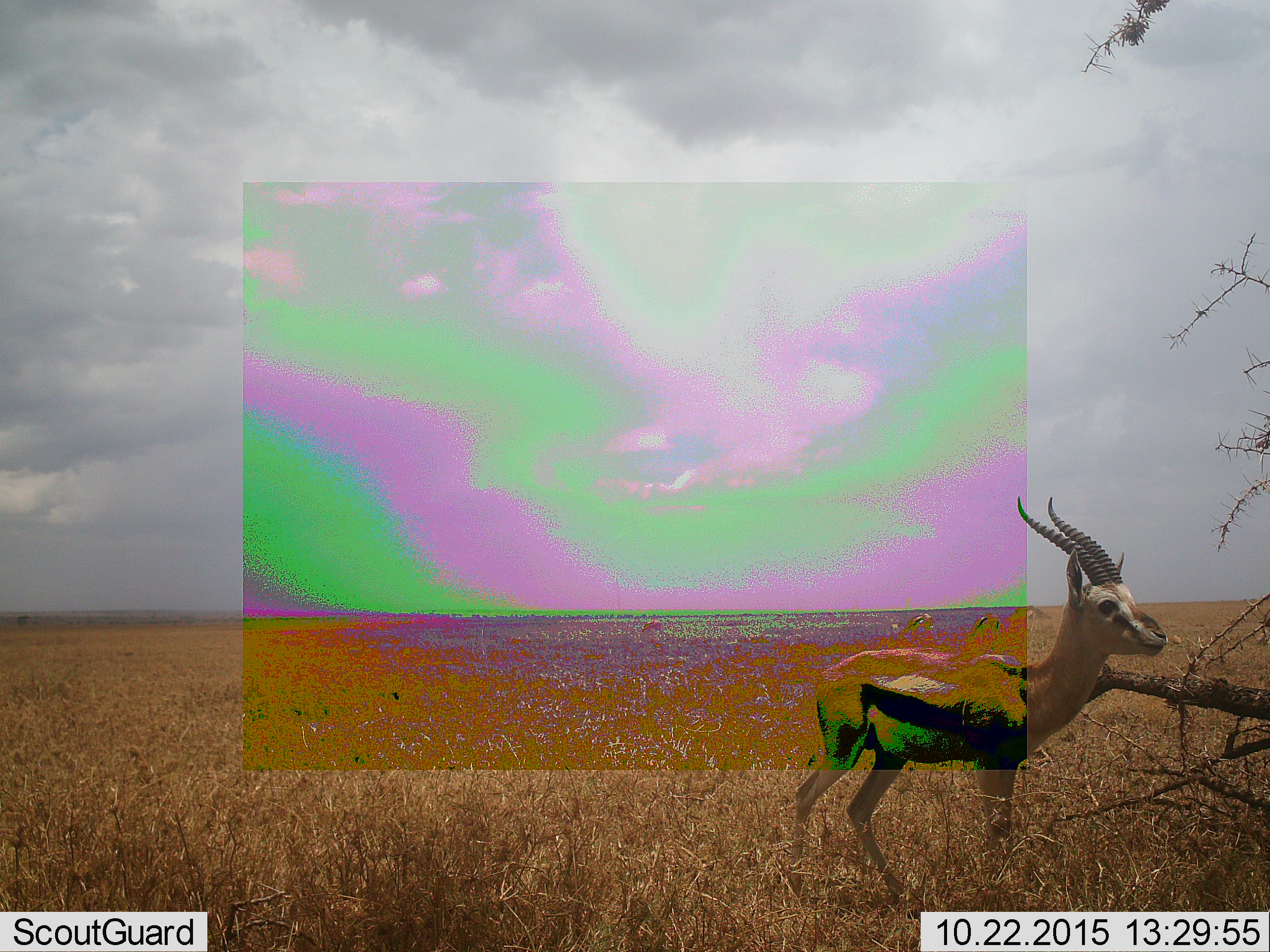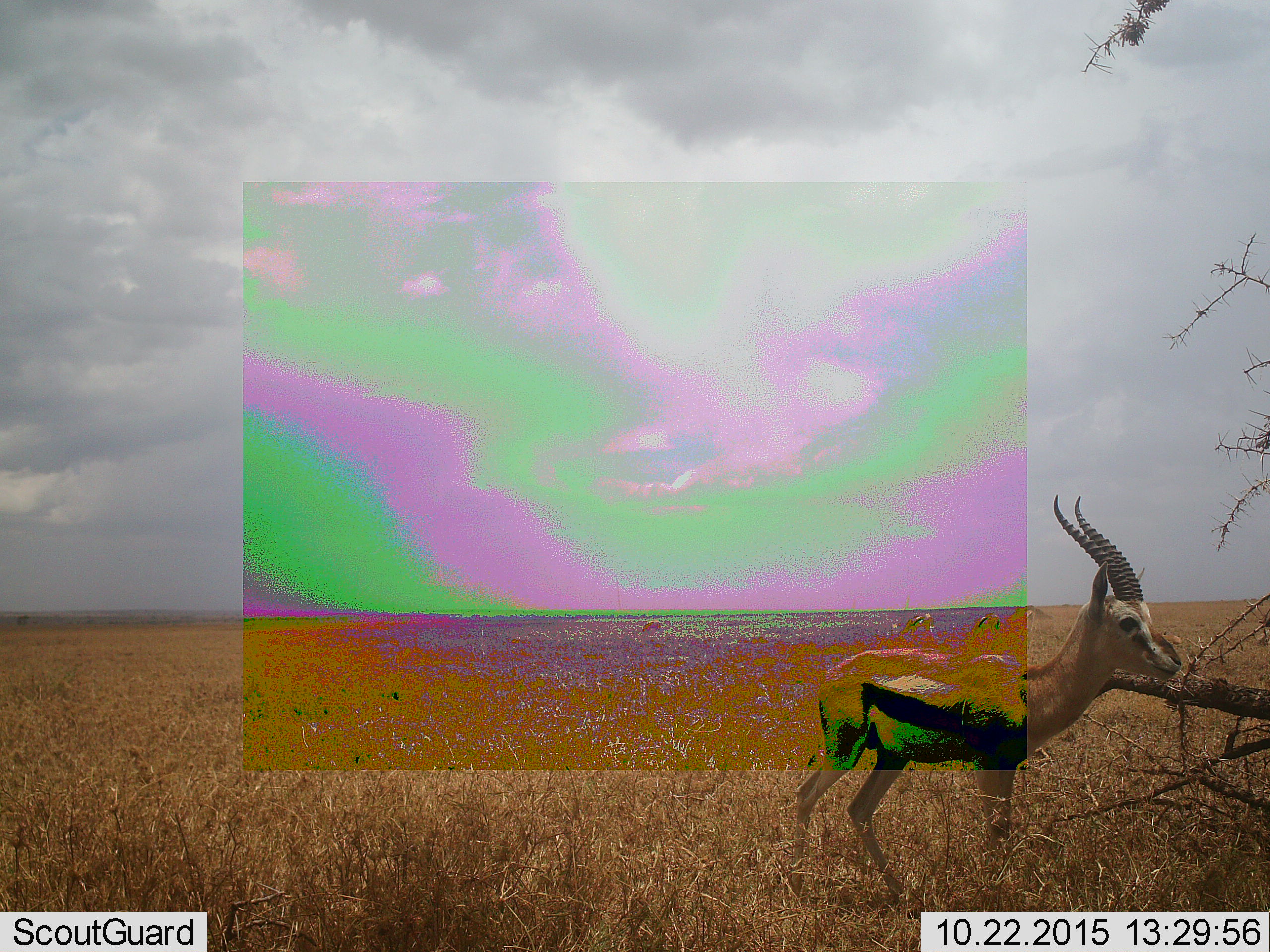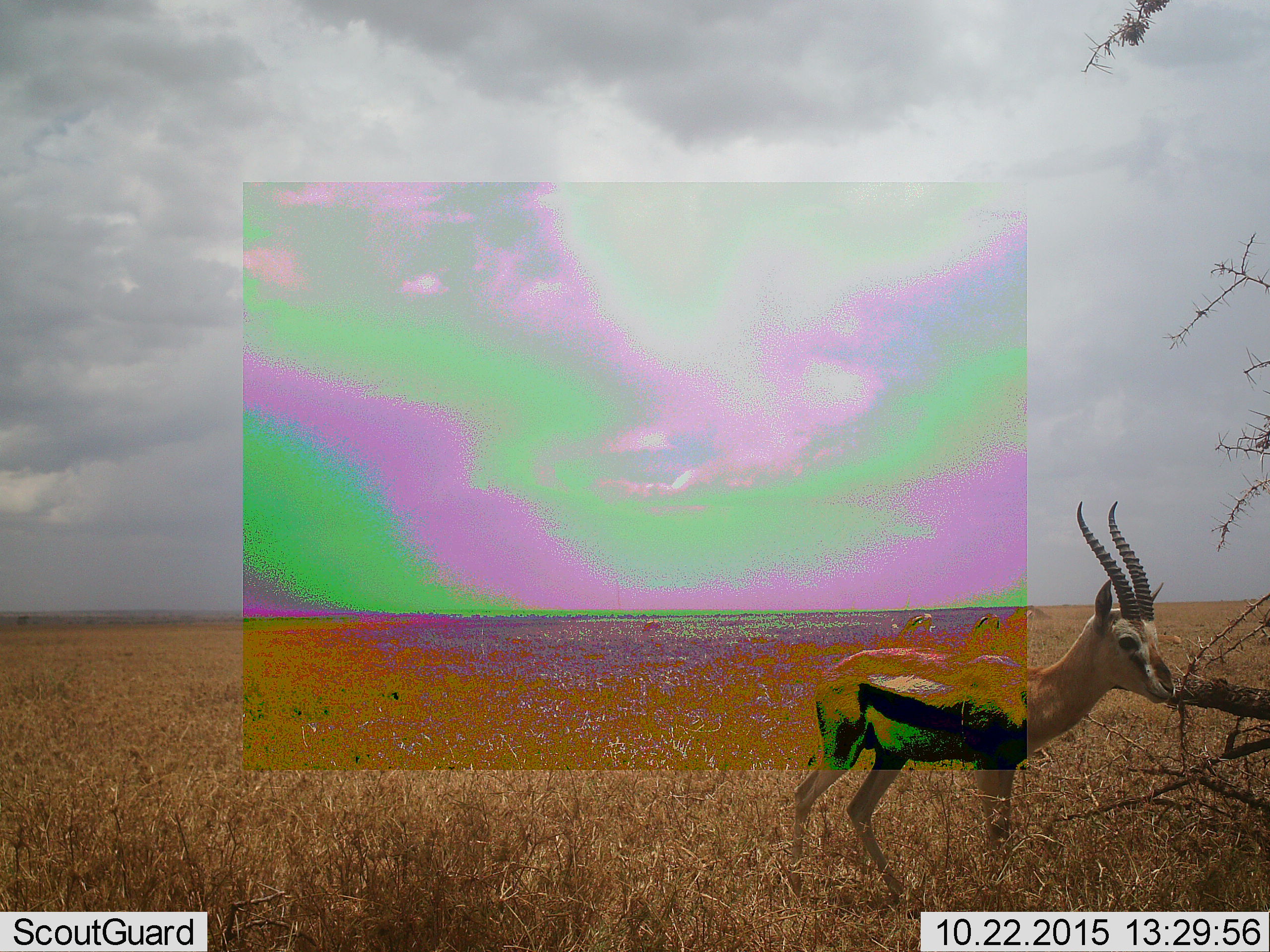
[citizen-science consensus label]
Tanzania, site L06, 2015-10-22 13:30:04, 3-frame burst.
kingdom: Animalia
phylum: Chordata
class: Mammalia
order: Artiodactyla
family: Bovidae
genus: Eudorcas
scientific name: Eudorcas thomsonii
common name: thomson's gazelle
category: gazellethomsons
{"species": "gazellethomsons (thomson's gazelle) (Eudorcas thomsonii)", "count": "4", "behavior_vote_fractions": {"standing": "100%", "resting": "0%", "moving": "14%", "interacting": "0%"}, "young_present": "0%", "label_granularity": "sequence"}